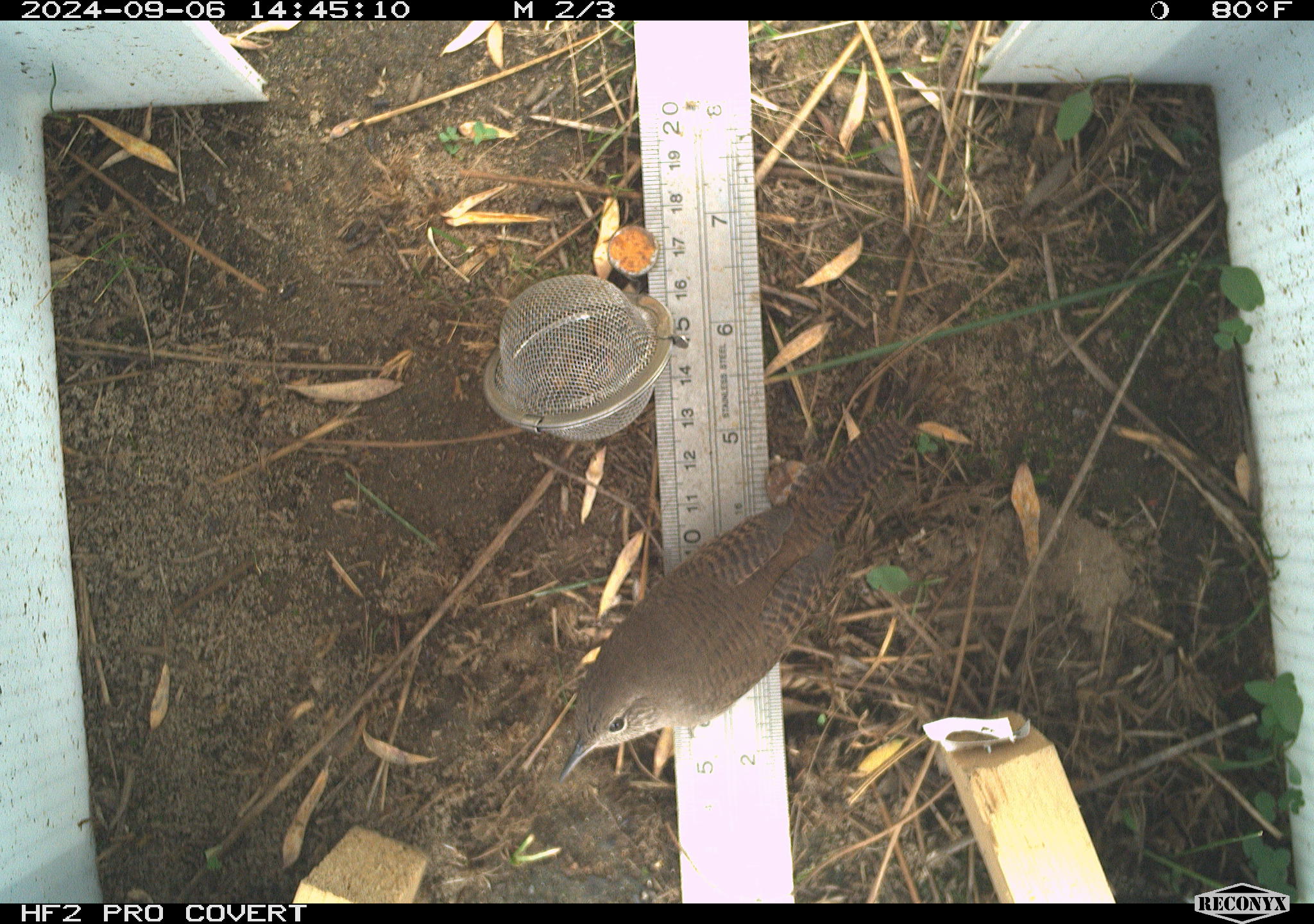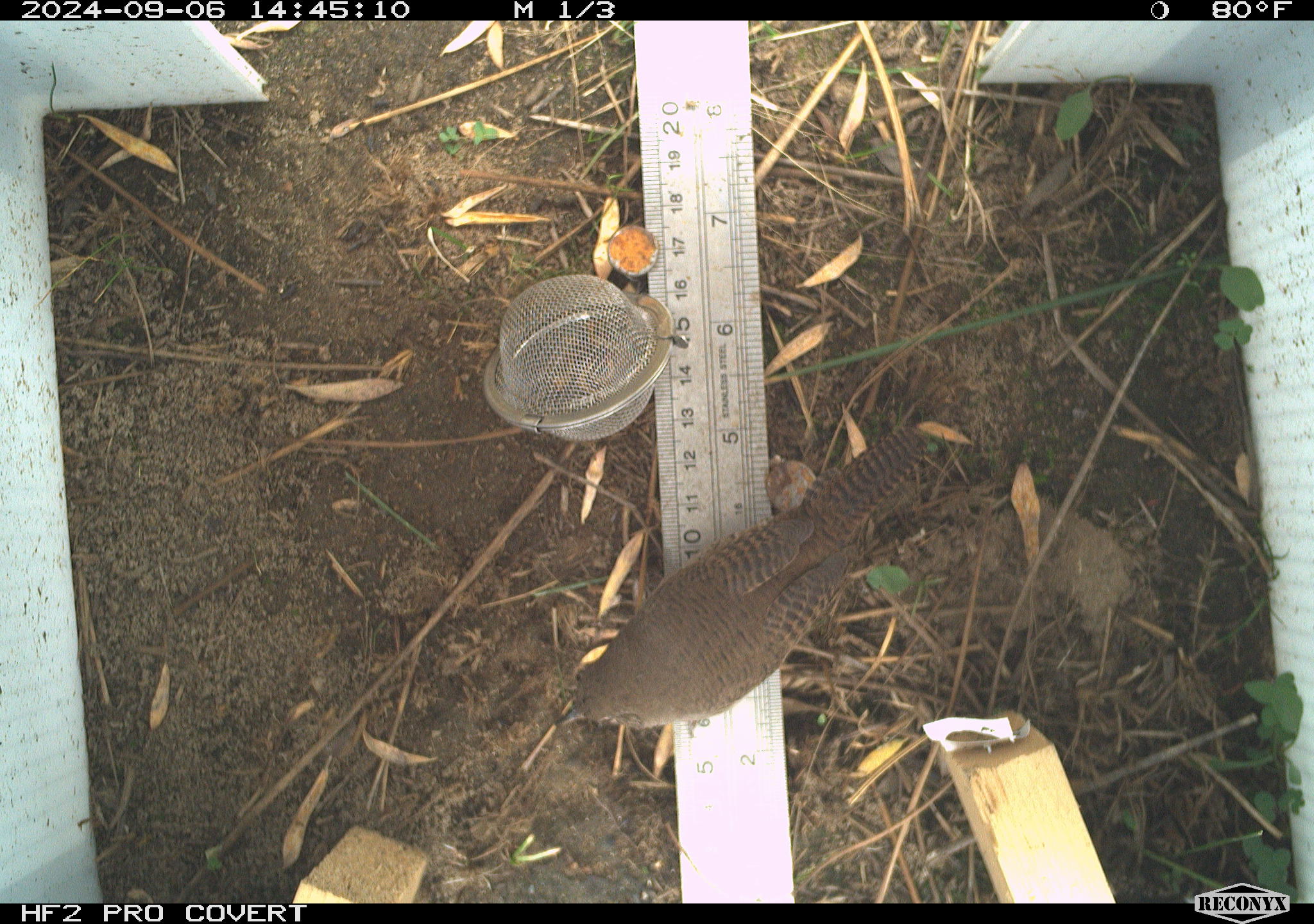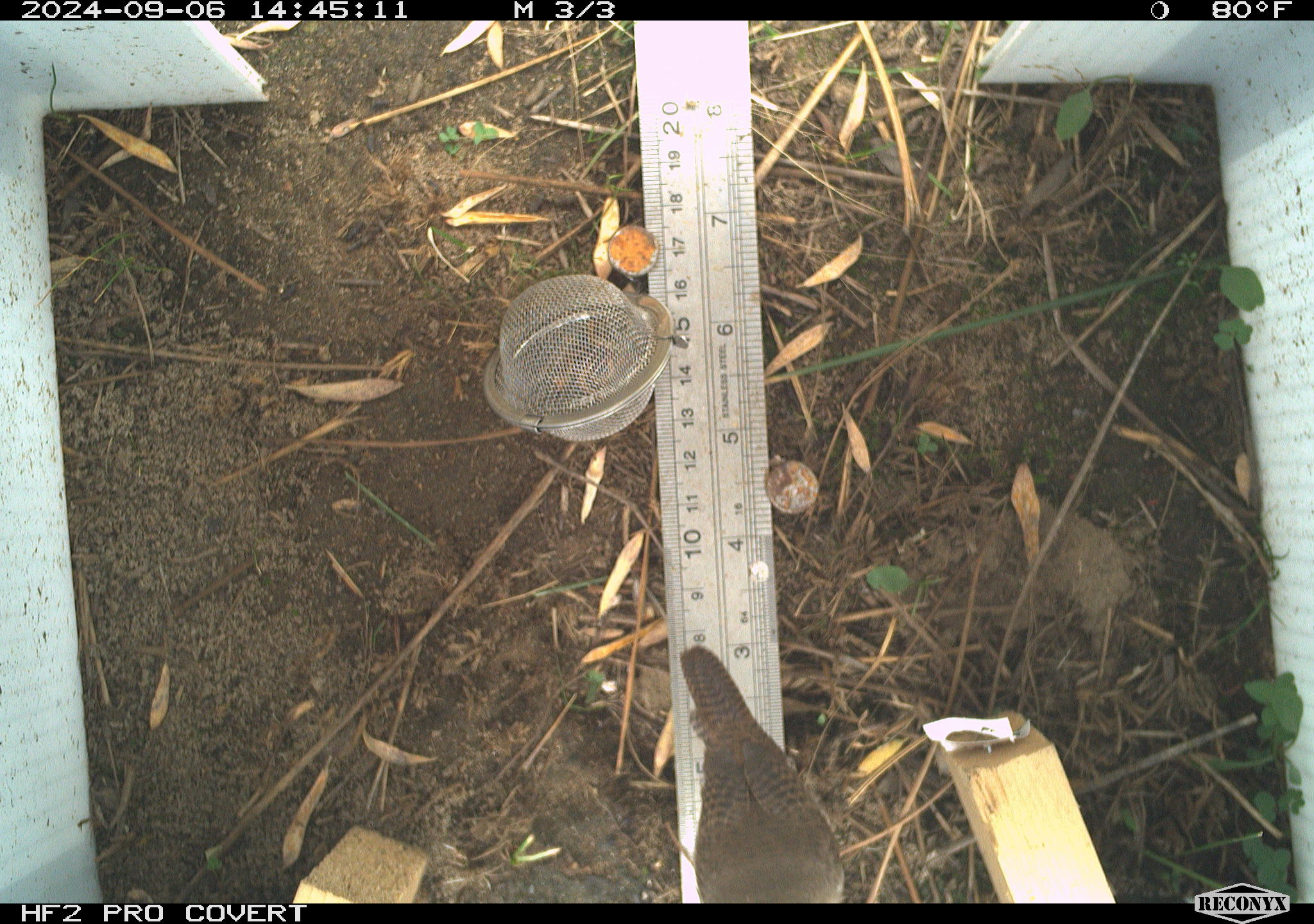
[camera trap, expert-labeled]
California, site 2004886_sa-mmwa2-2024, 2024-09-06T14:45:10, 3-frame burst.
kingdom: Animalia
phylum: Chordata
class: Aves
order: Passeriformes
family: Troglodytidae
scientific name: Troglodytidae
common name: wren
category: troglodytidae family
Troglodytidae family (wren) (Troglodytidae).